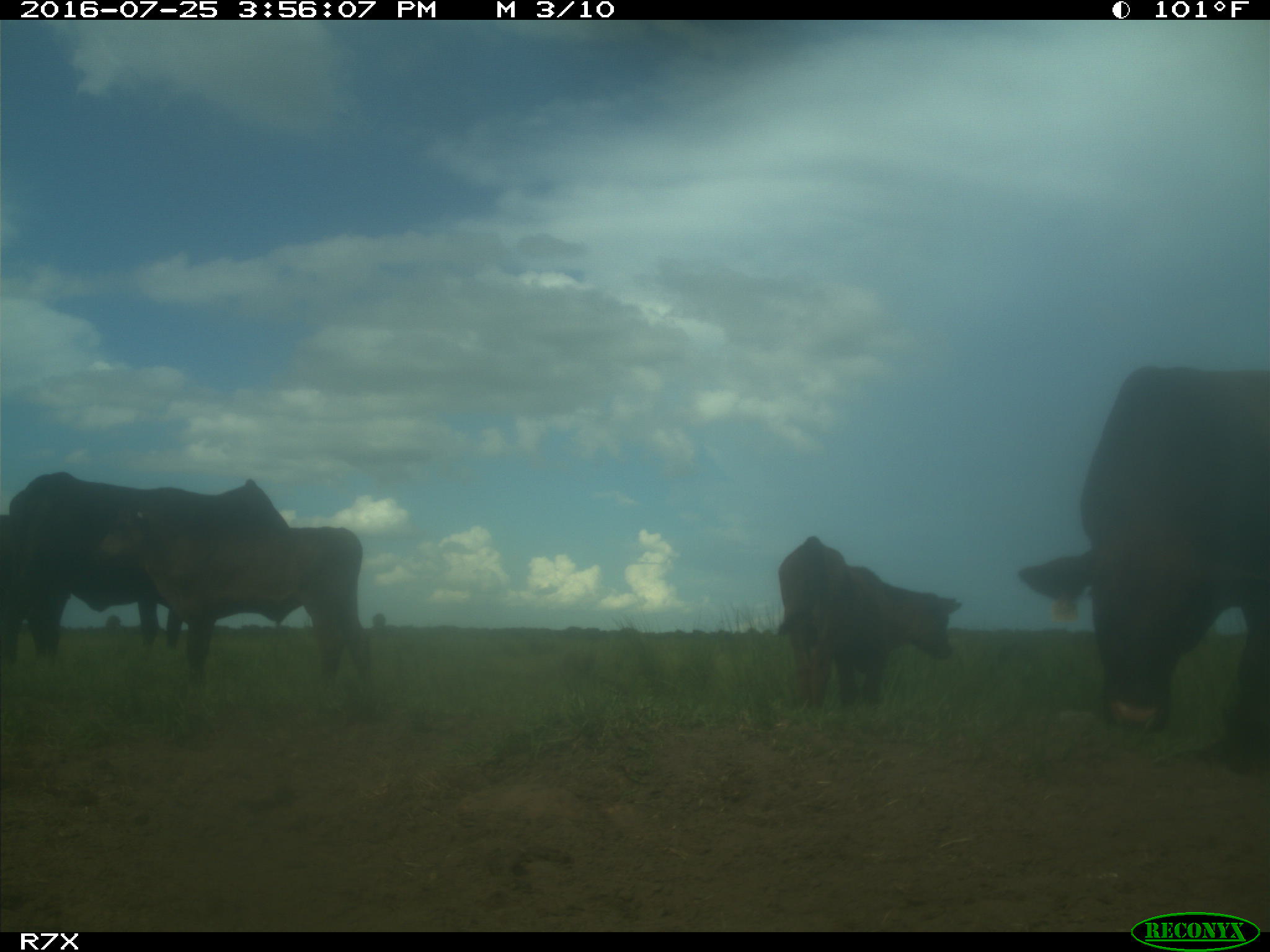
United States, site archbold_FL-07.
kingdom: Animalia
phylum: Chordata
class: Mammalia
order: Artiodactyla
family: Bovidae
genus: Bos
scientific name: Bos taurus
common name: domestic cow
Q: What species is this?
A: Bos taurus (domestic cow).